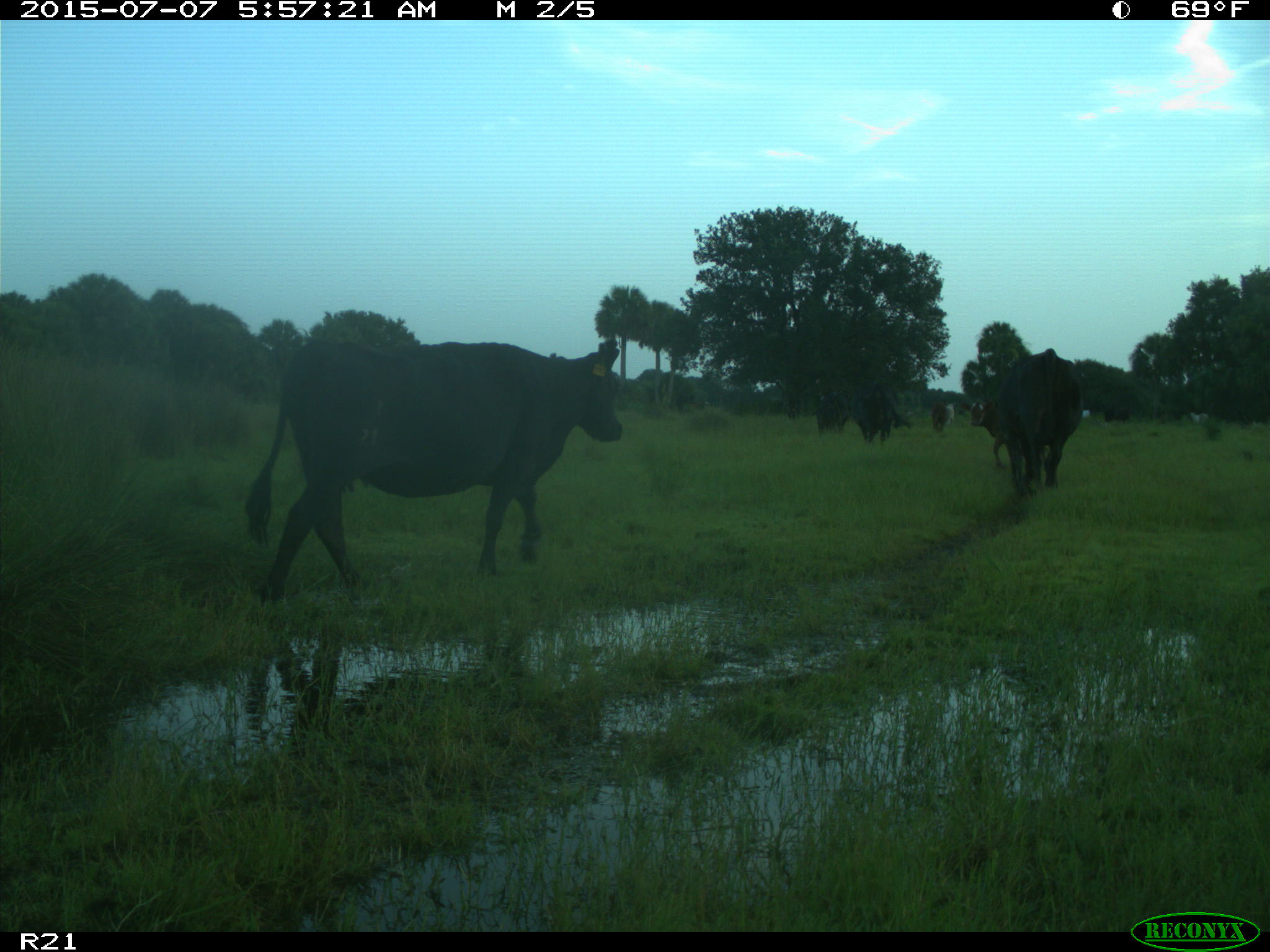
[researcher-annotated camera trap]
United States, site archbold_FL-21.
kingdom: Animalia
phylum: Chordata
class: Mammalia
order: Artiodactyla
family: Bovidae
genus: Bos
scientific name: Bos taurus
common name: domestic cow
Bos taurus (domestic cow).